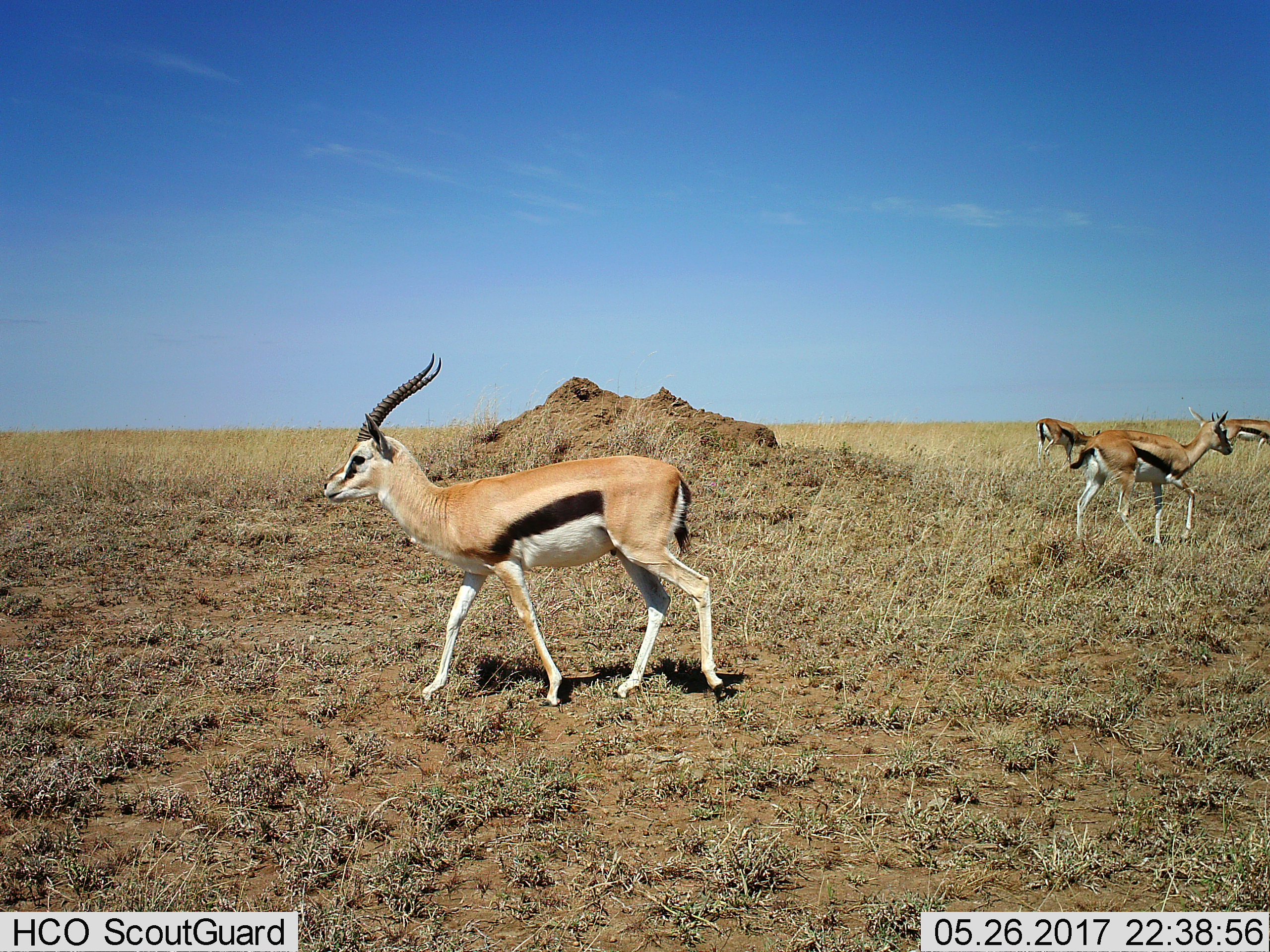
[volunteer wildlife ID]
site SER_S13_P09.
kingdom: Animalia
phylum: Chordata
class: Mammalia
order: Artiodactyla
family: Bovidae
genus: Eudorcas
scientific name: Eudorcas thomsonii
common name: thomson's gazelle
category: gazellethomsons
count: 4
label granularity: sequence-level